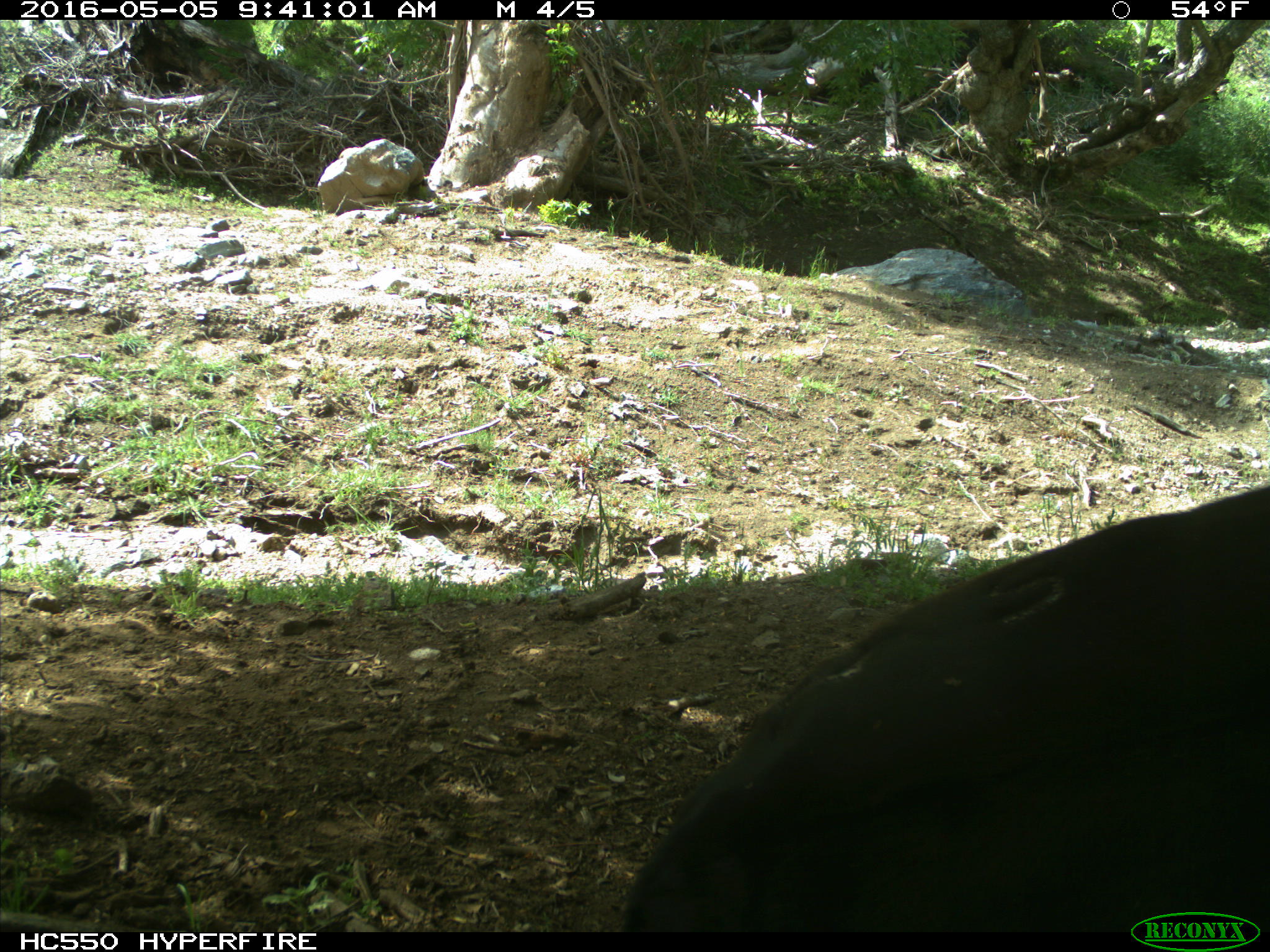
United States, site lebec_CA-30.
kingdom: Animalia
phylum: Chordata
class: Mammalia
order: Artiodactyla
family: Bovidae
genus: Bos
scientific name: Bos taurus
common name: domestic cow